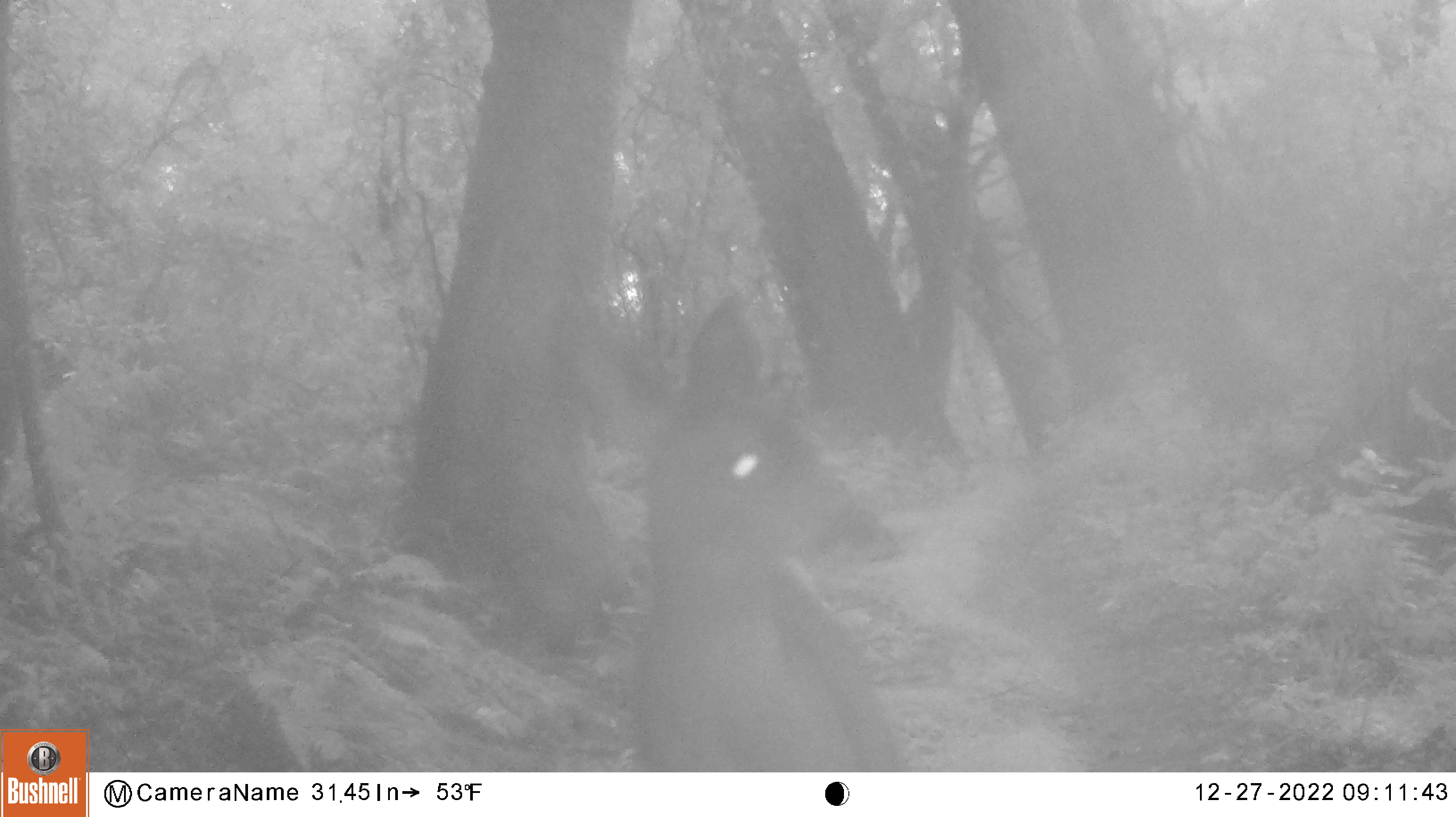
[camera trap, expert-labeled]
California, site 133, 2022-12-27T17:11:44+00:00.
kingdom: Animalia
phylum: Chordata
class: Mammalia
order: Artiodactyla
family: Cervidae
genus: Odocoileus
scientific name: Odocoileus hemionus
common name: mule deer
Mule deer (Odocoileus hemionus).